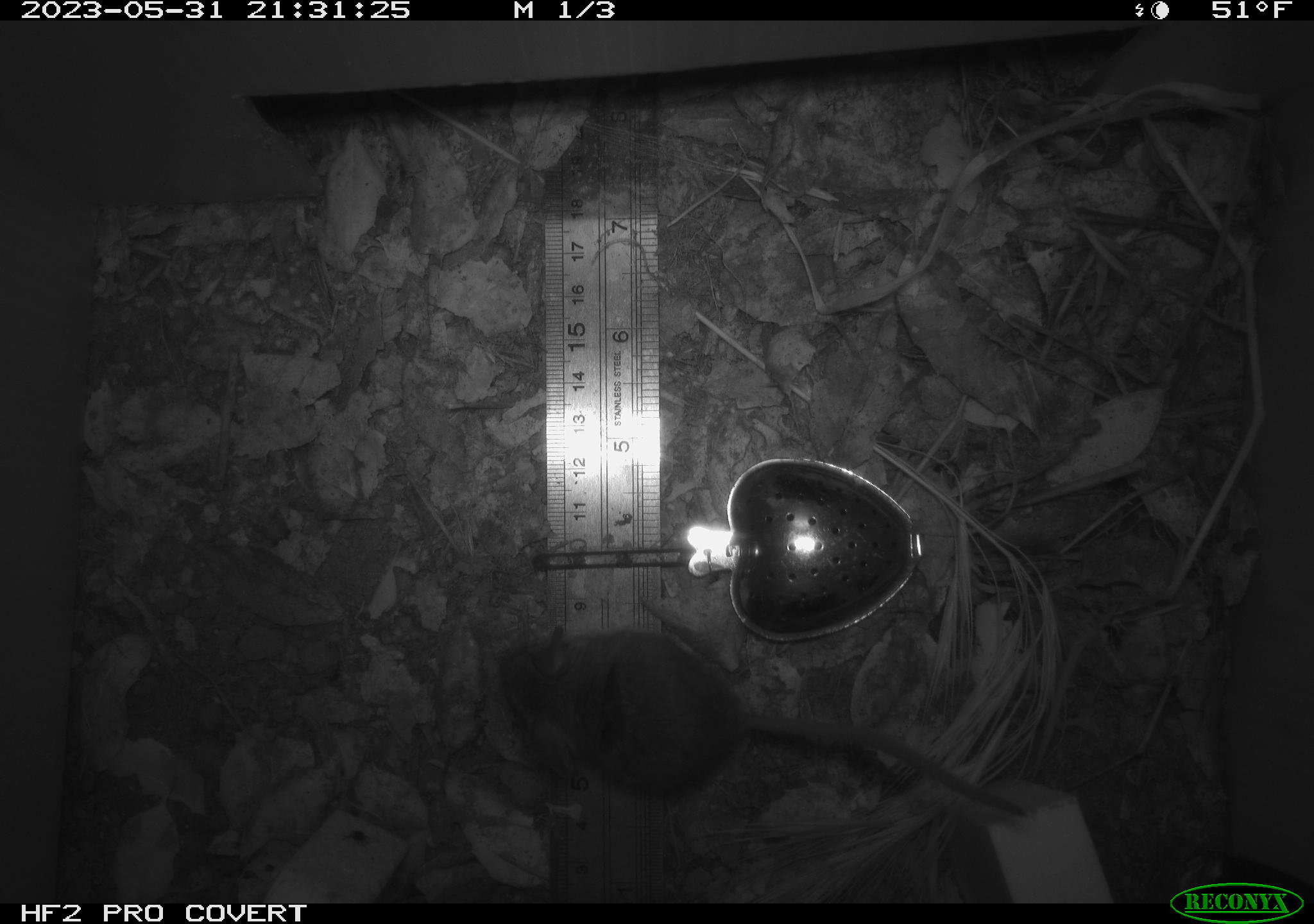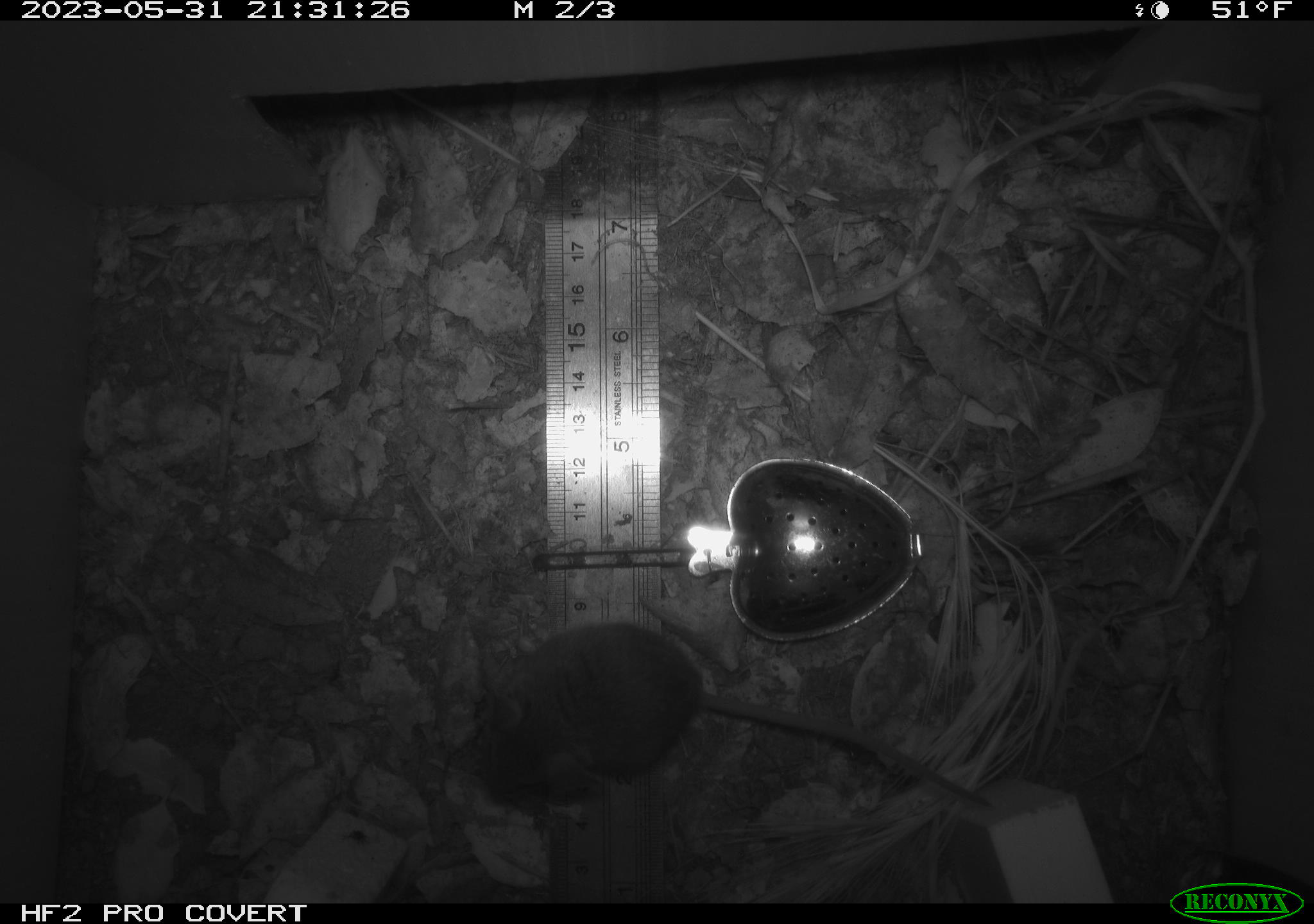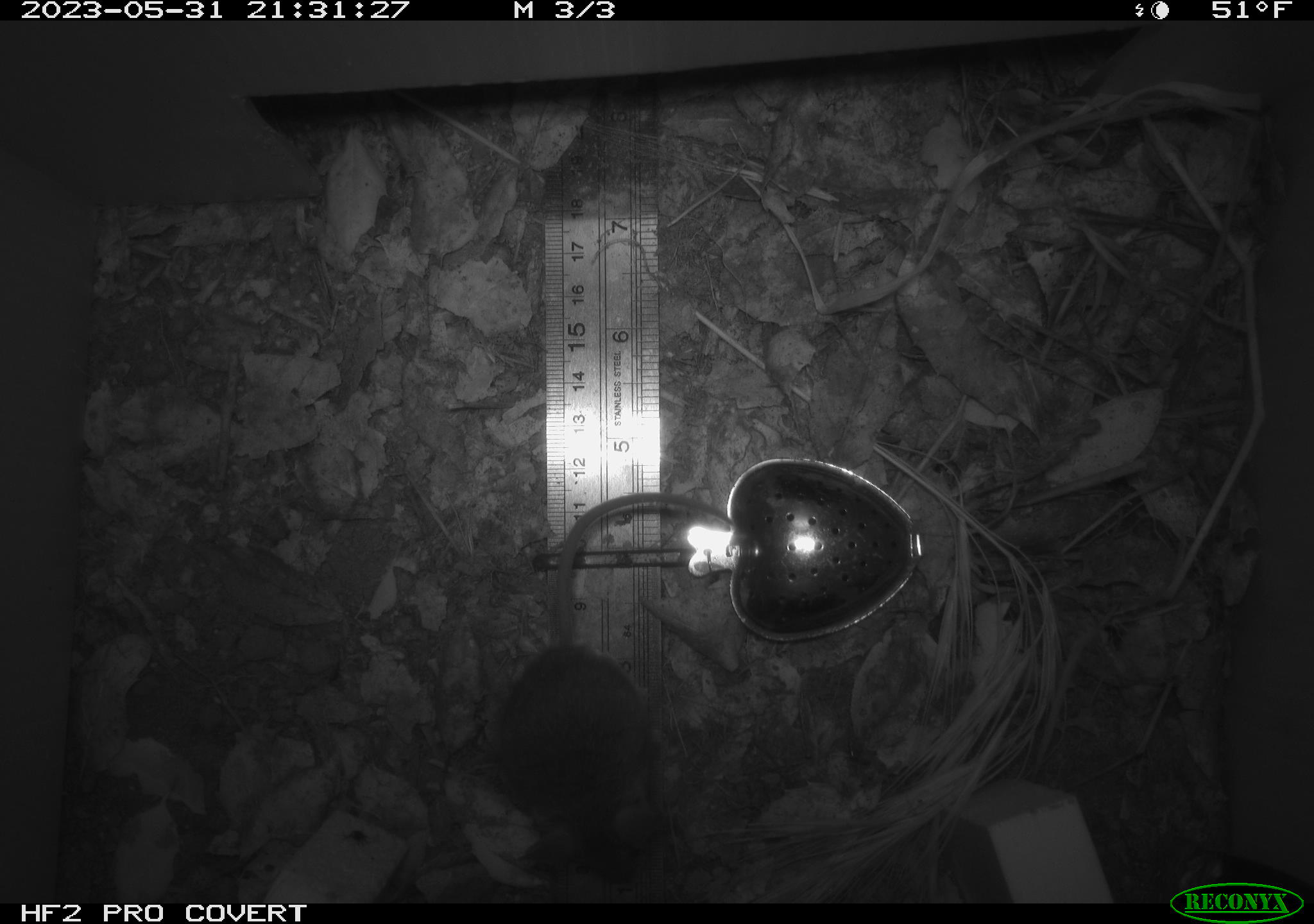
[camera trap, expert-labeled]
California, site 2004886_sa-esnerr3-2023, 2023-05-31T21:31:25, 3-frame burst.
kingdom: Animalia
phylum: Chordata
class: Mammalia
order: Rodentia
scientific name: Rodentia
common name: mouse species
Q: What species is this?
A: Mouse species (Rodentia).